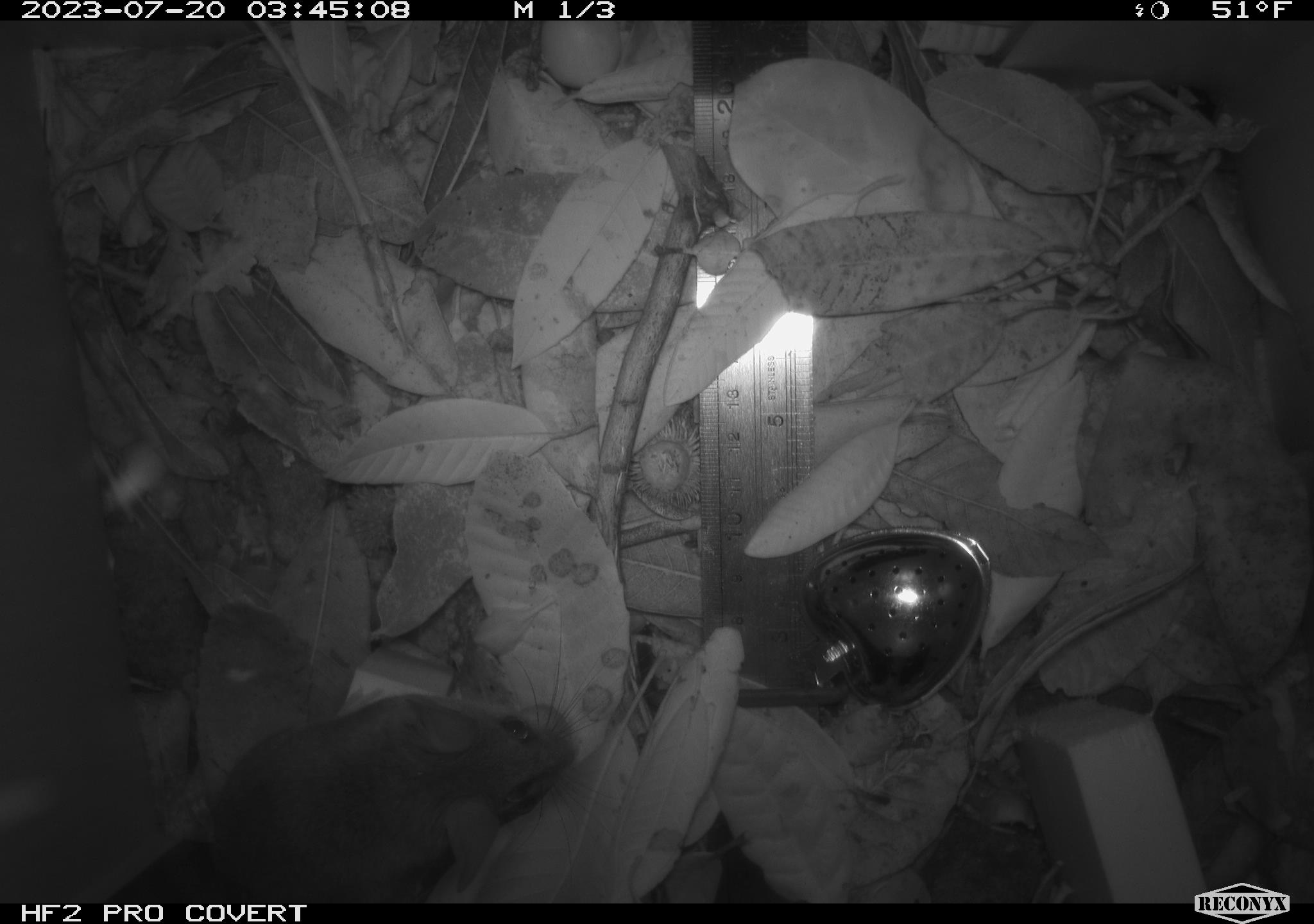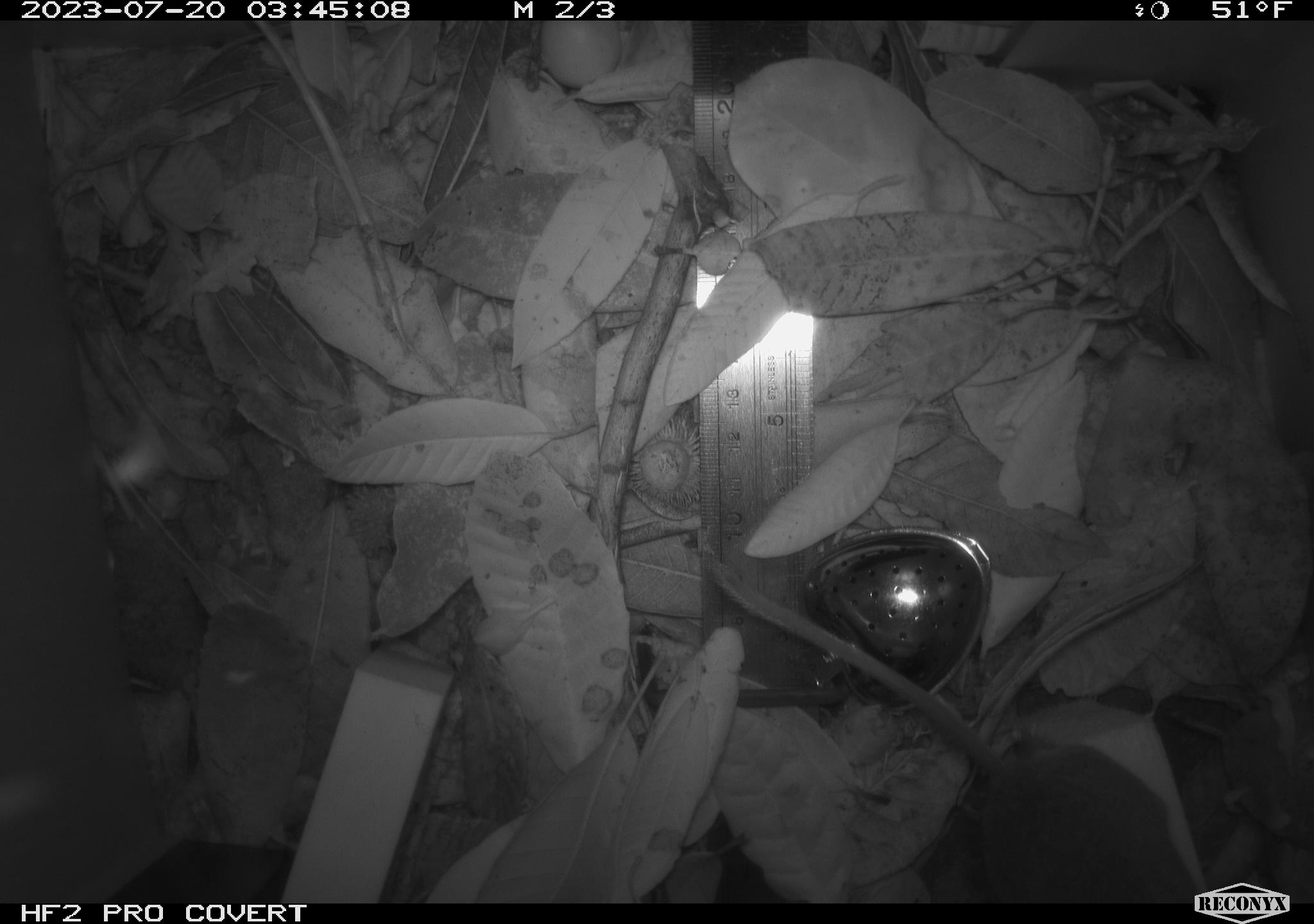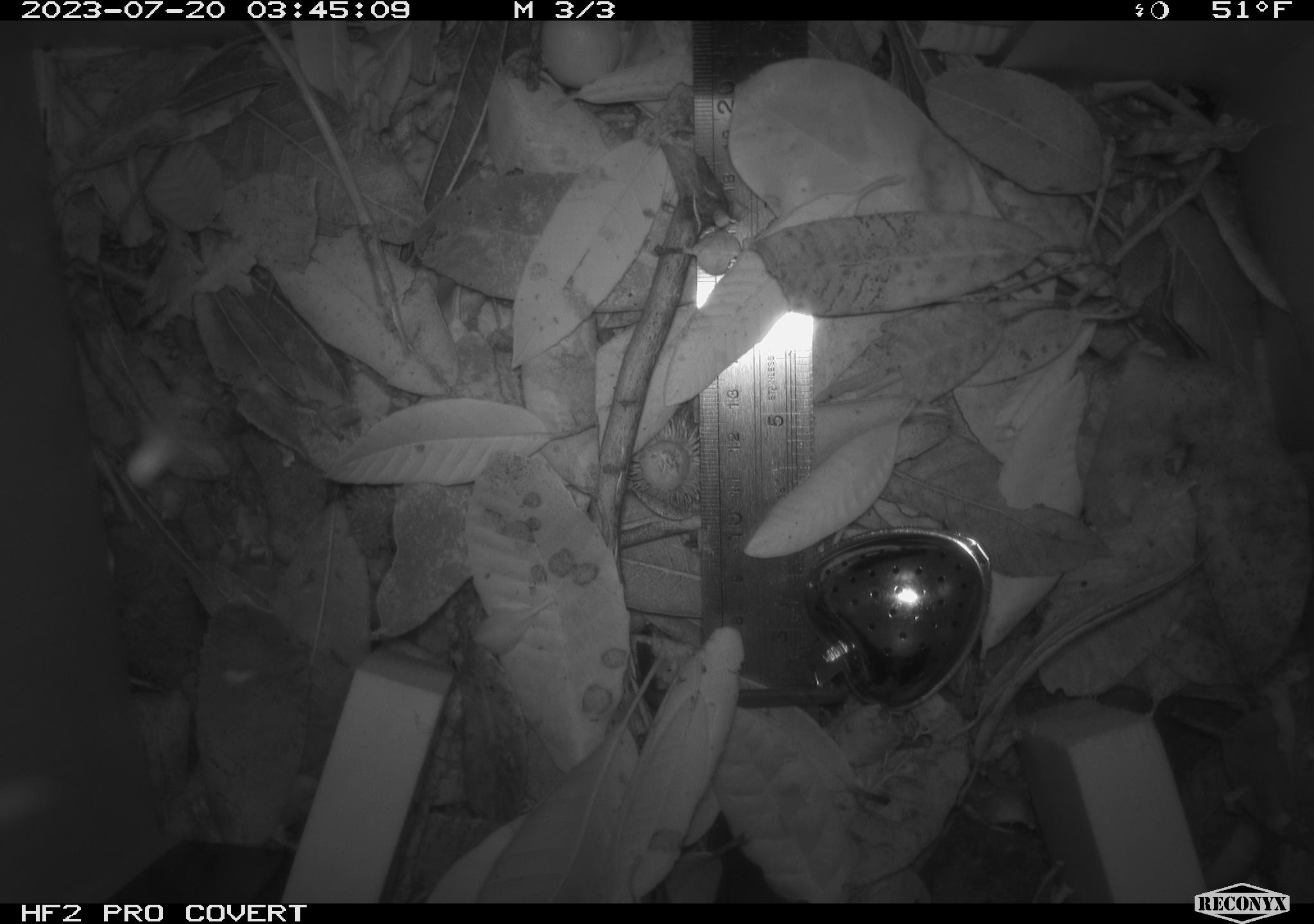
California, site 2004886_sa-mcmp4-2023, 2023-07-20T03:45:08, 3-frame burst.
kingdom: Animalia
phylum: Chordata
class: Mammalia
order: Rodentia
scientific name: Rodentia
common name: mouse species